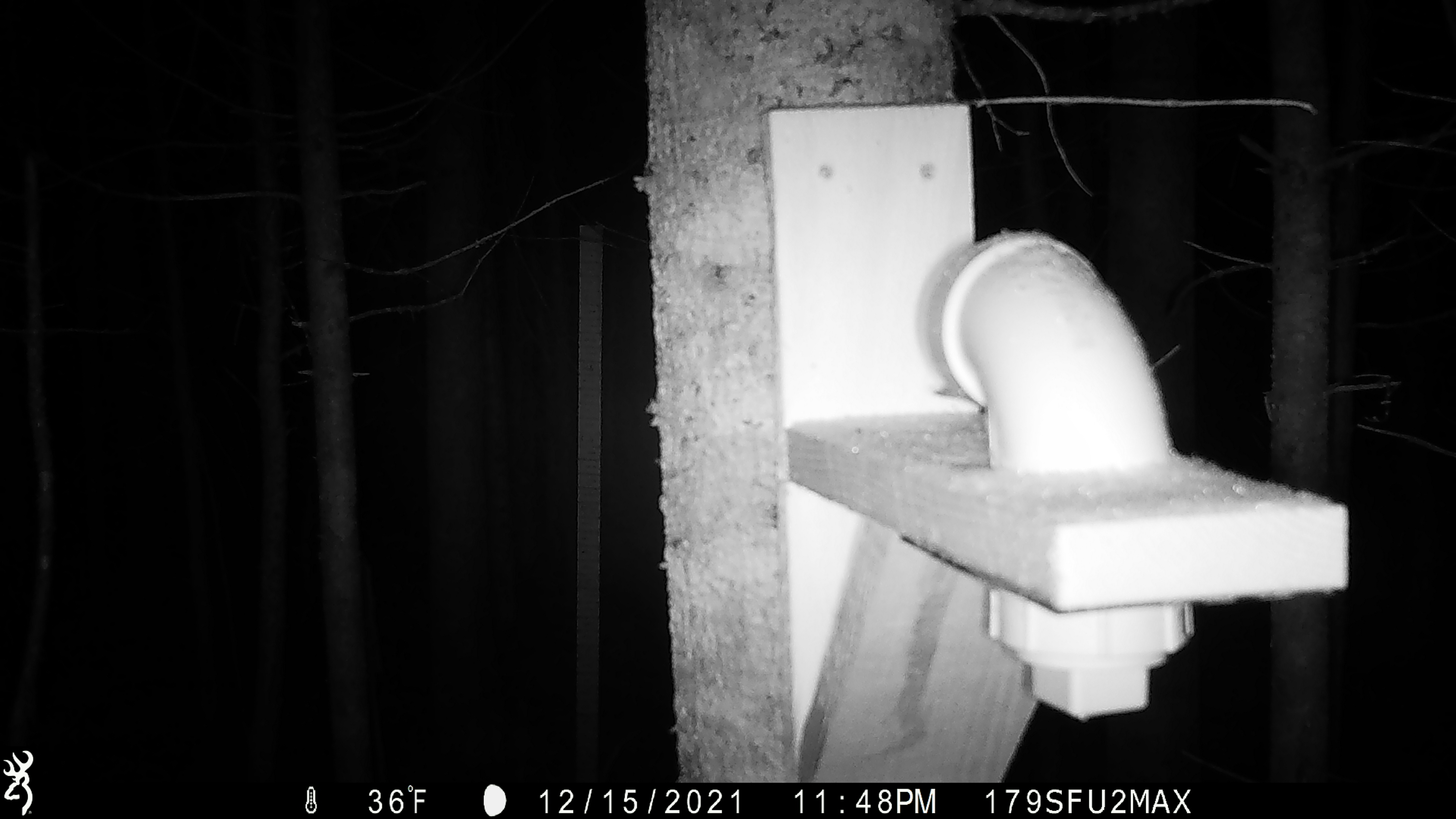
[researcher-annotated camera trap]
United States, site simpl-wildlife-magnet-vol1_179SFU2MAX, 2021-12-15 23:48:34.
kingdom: Animalia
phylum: Chordata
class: Mammalia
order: Rodentia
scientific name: Rodentia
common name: mouse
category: mouse sp.